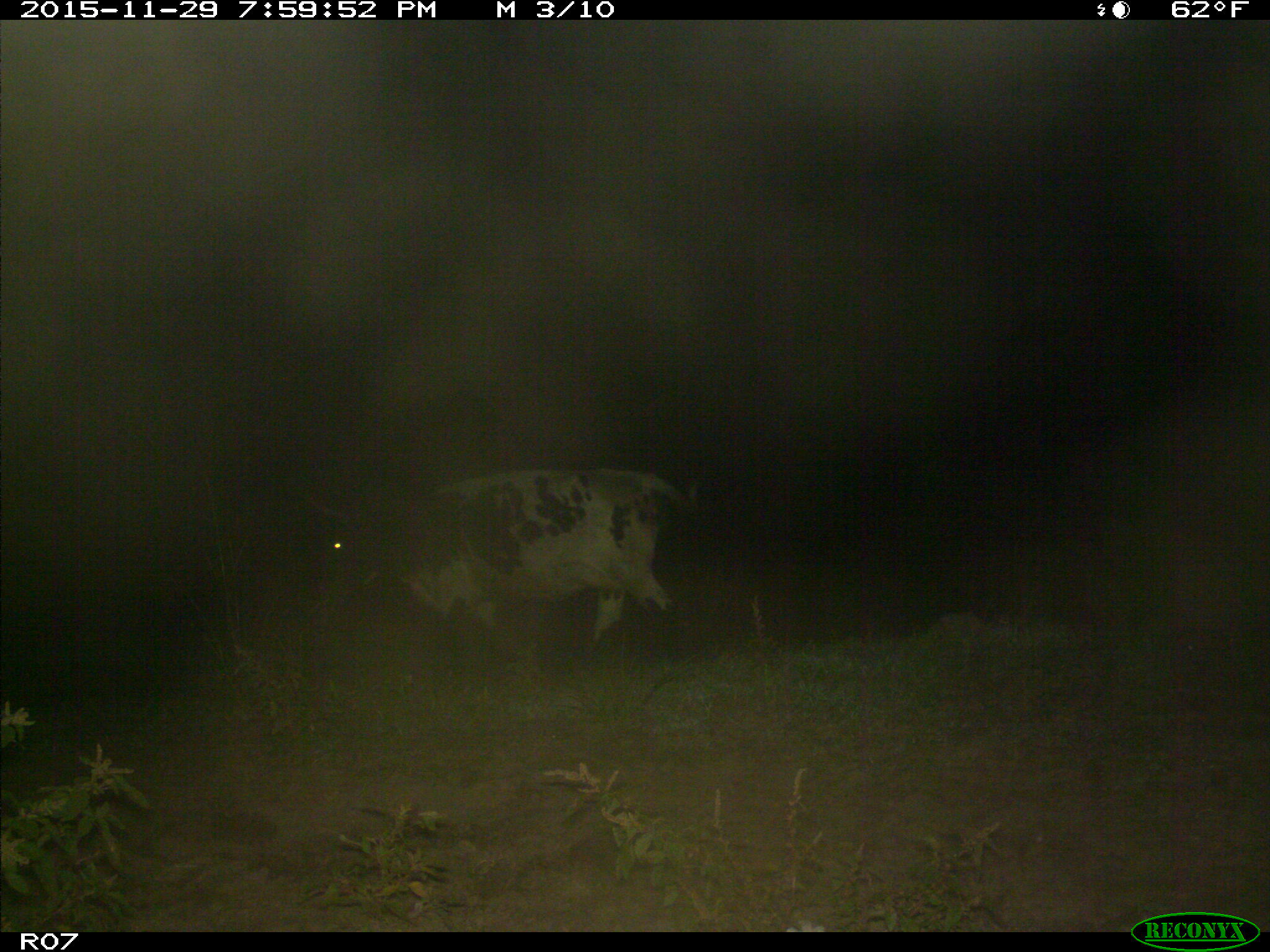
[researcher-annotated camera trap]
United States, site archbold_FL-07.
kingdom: Animalia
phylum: Chordata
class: Mammalia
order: Artiodactyla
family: Bovidae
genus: Bos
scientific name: Bos taurus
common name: domestic cow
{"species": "Bos taurus (domestic cow)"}